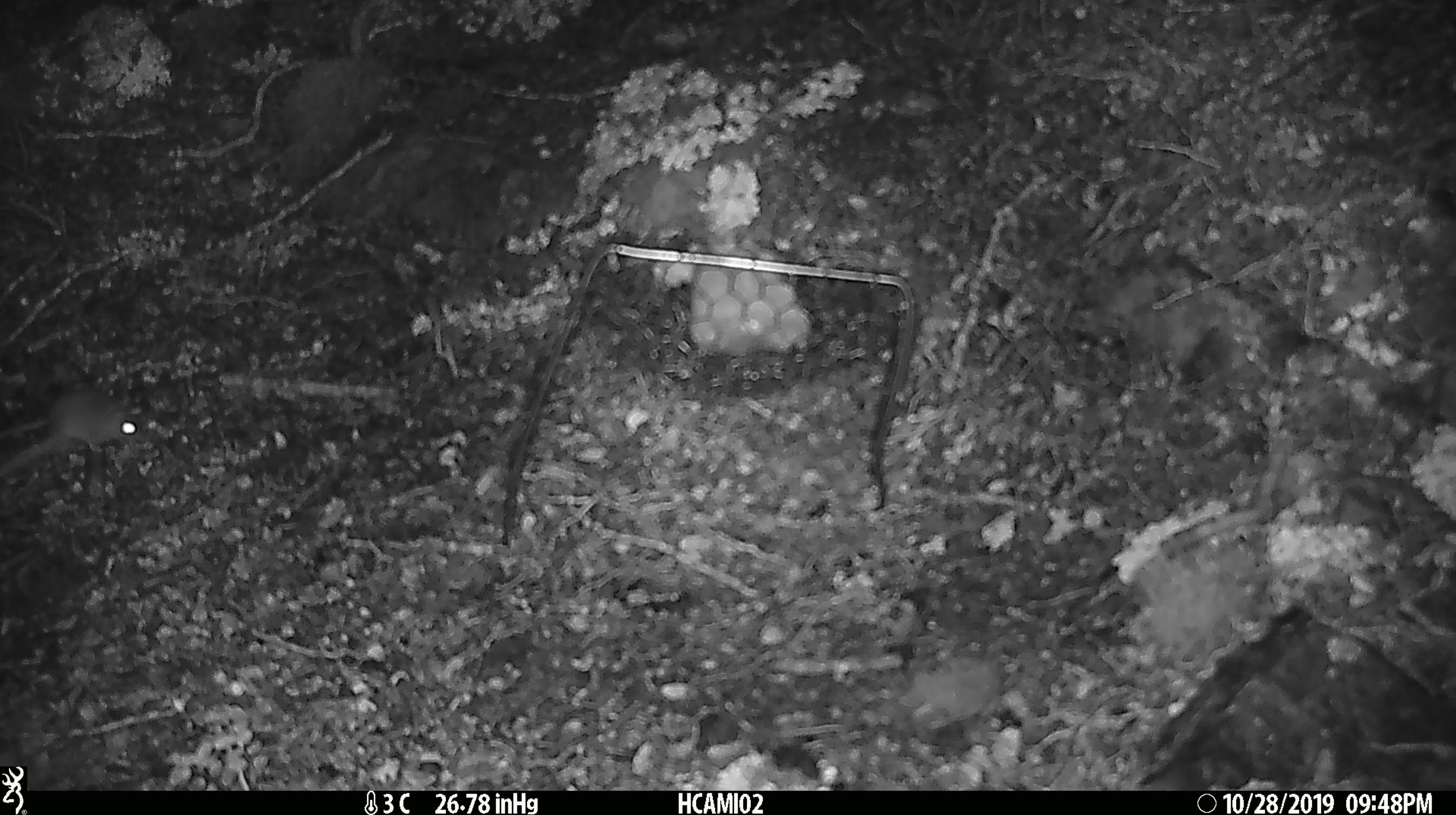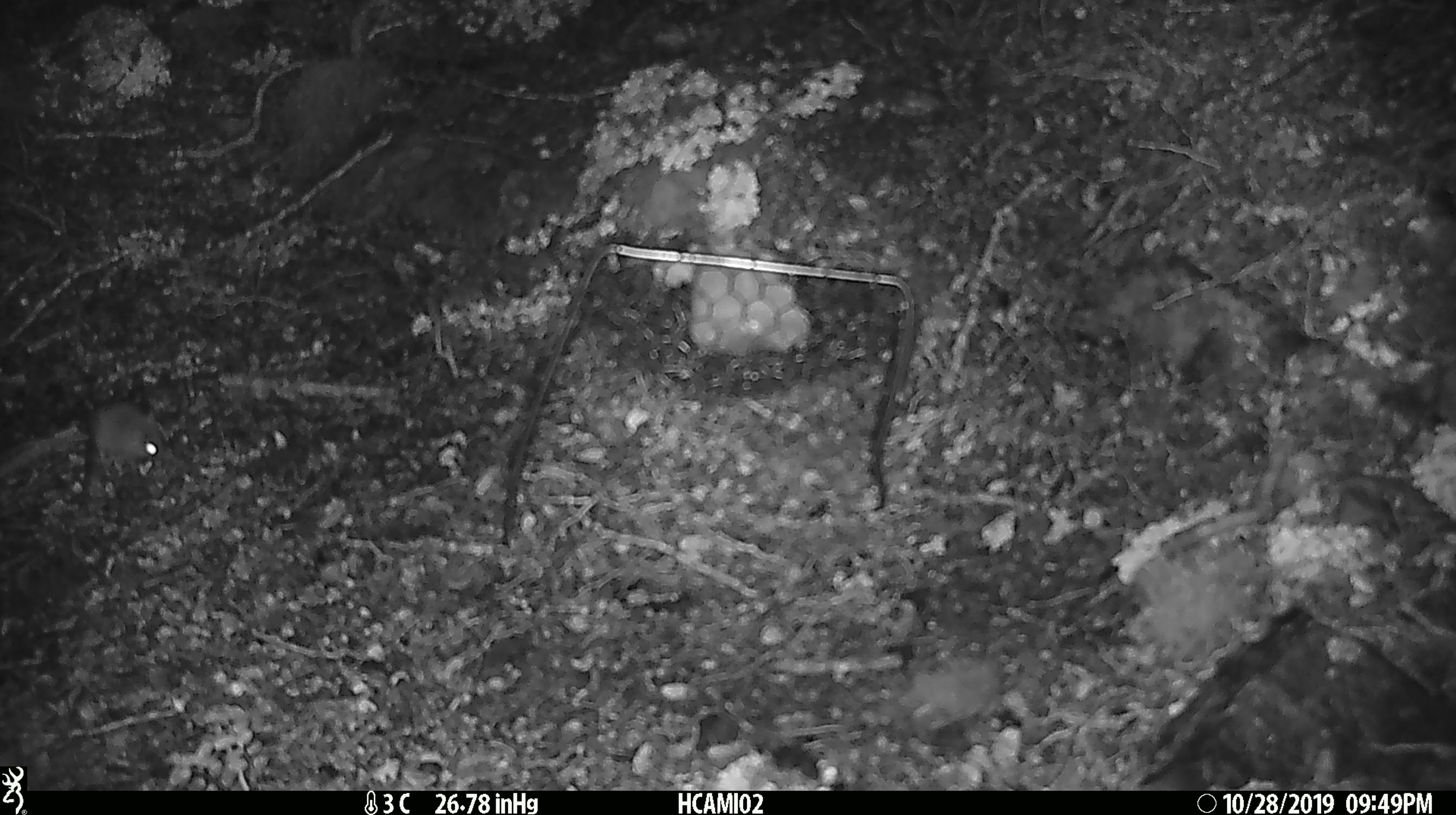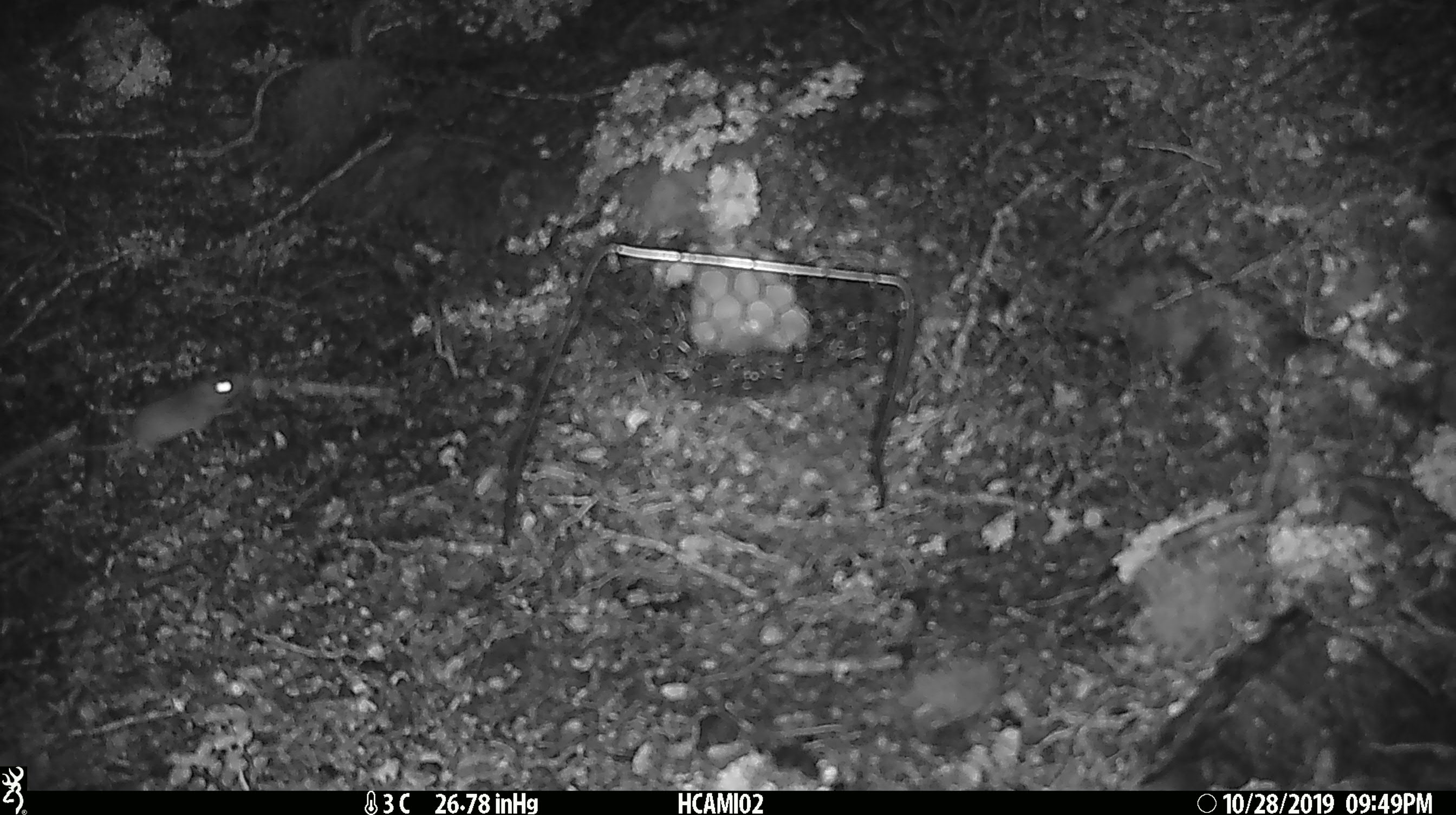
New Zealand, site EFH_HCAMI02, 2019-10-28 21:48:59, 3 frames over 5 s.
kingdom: Animalia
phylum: Chordata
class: Mammalia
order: Rodentia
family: Muridae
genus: Mus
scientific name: Mus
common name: mouse